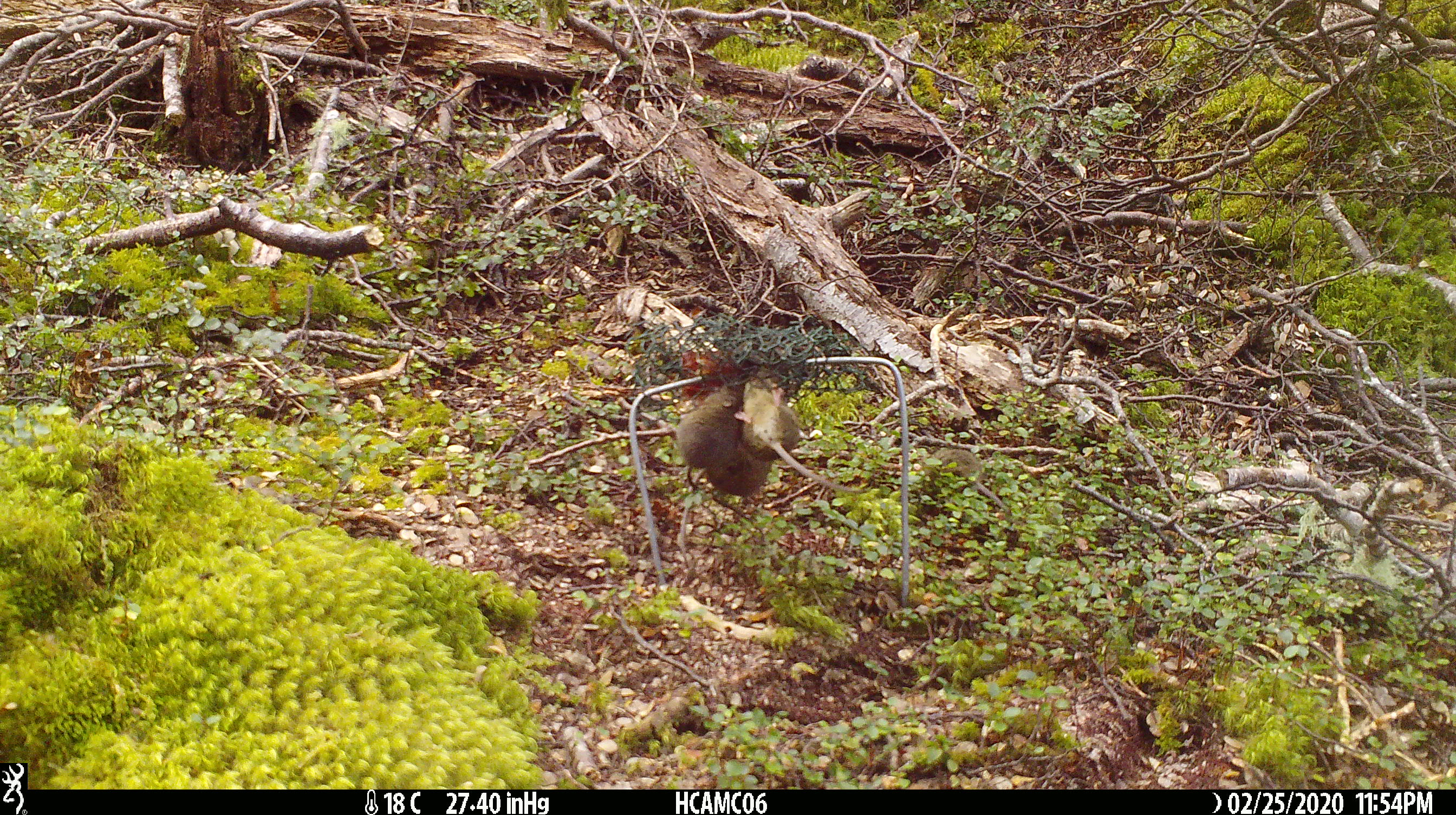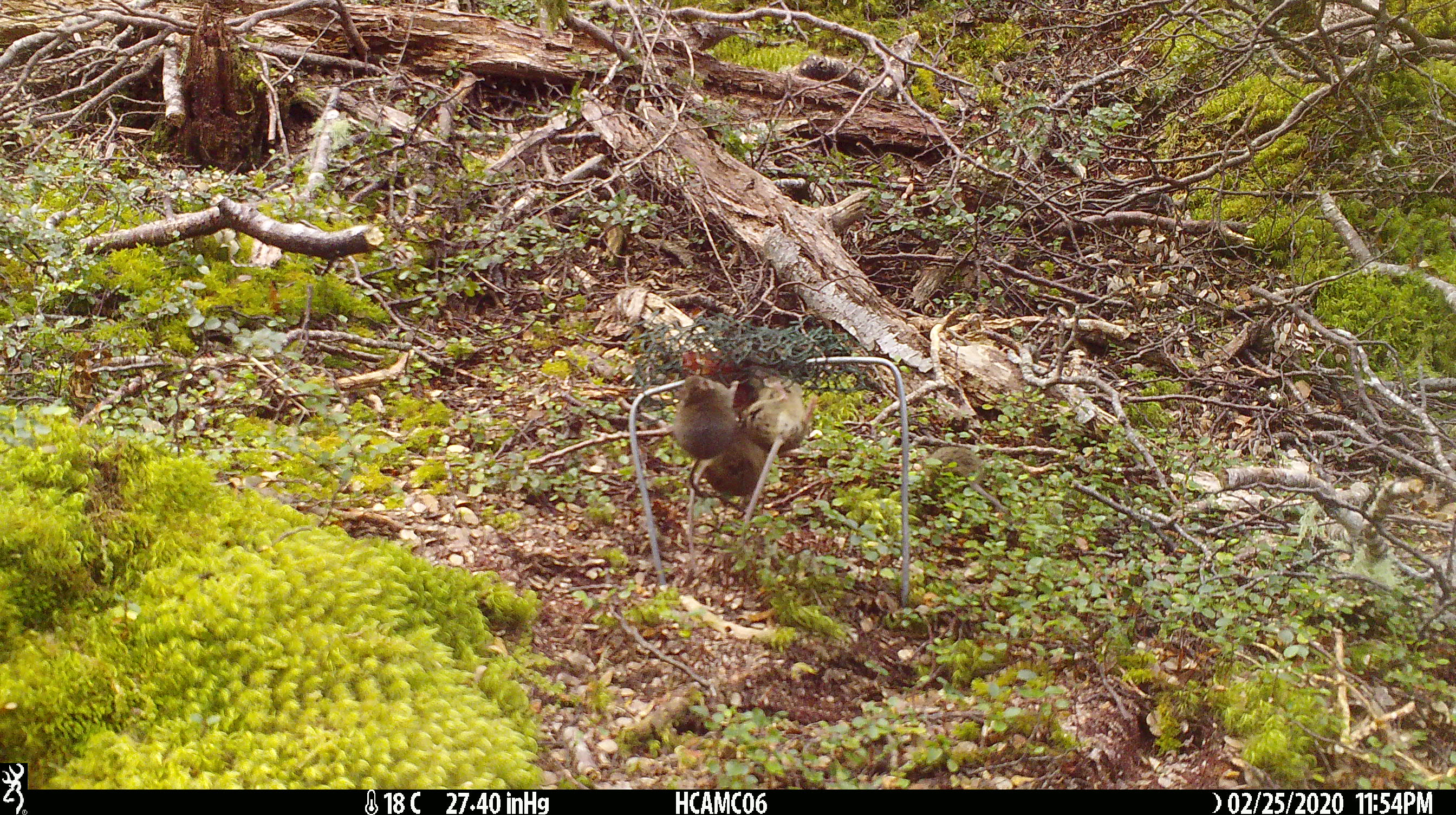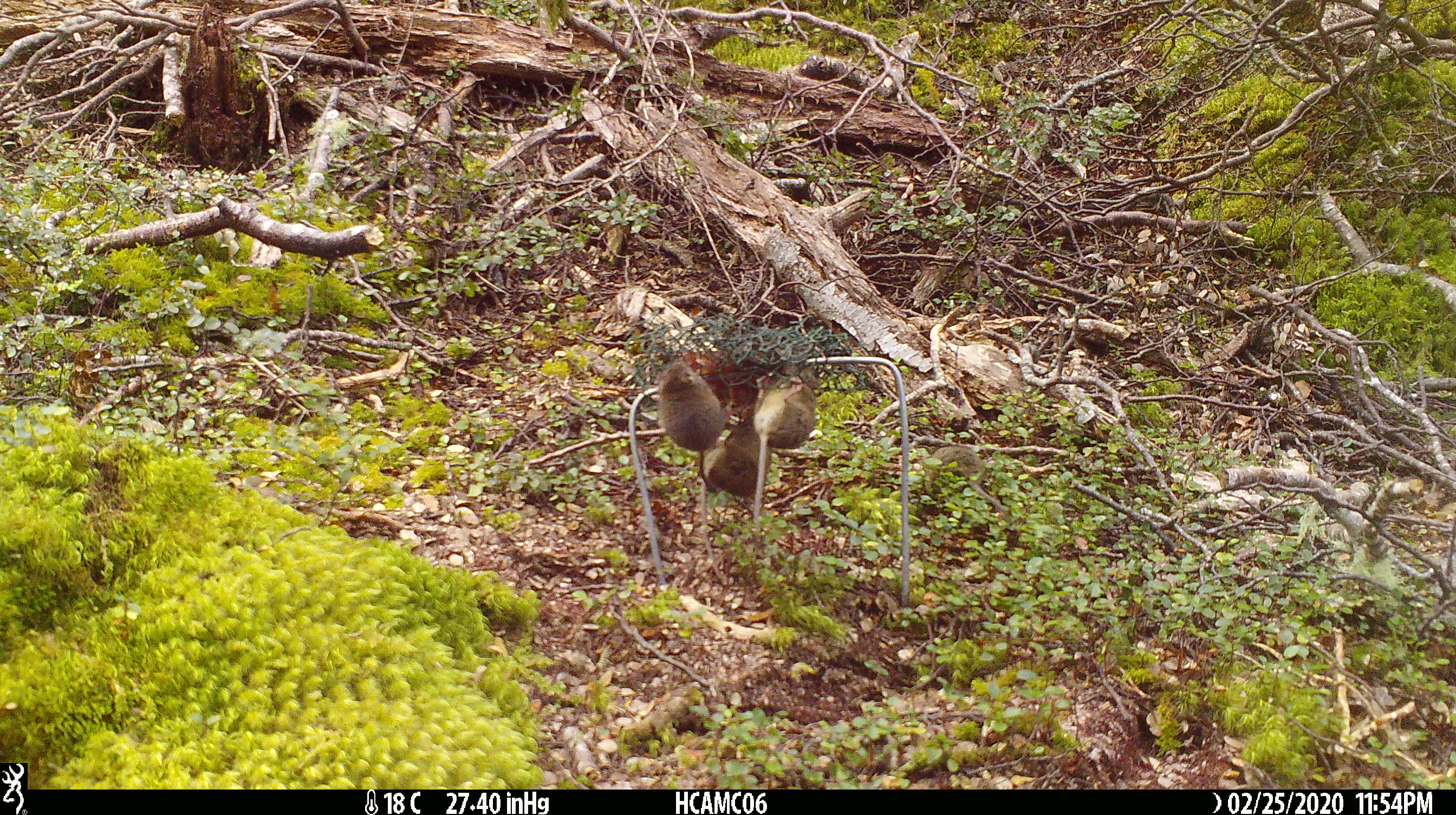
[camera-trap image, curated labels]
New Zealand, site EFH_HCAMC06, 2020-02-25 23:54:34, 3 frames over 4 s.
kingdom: Animalia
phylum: Chordata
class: Mammalia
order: Rodentia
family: Muridae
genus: Mus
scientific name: Mus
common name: mouse